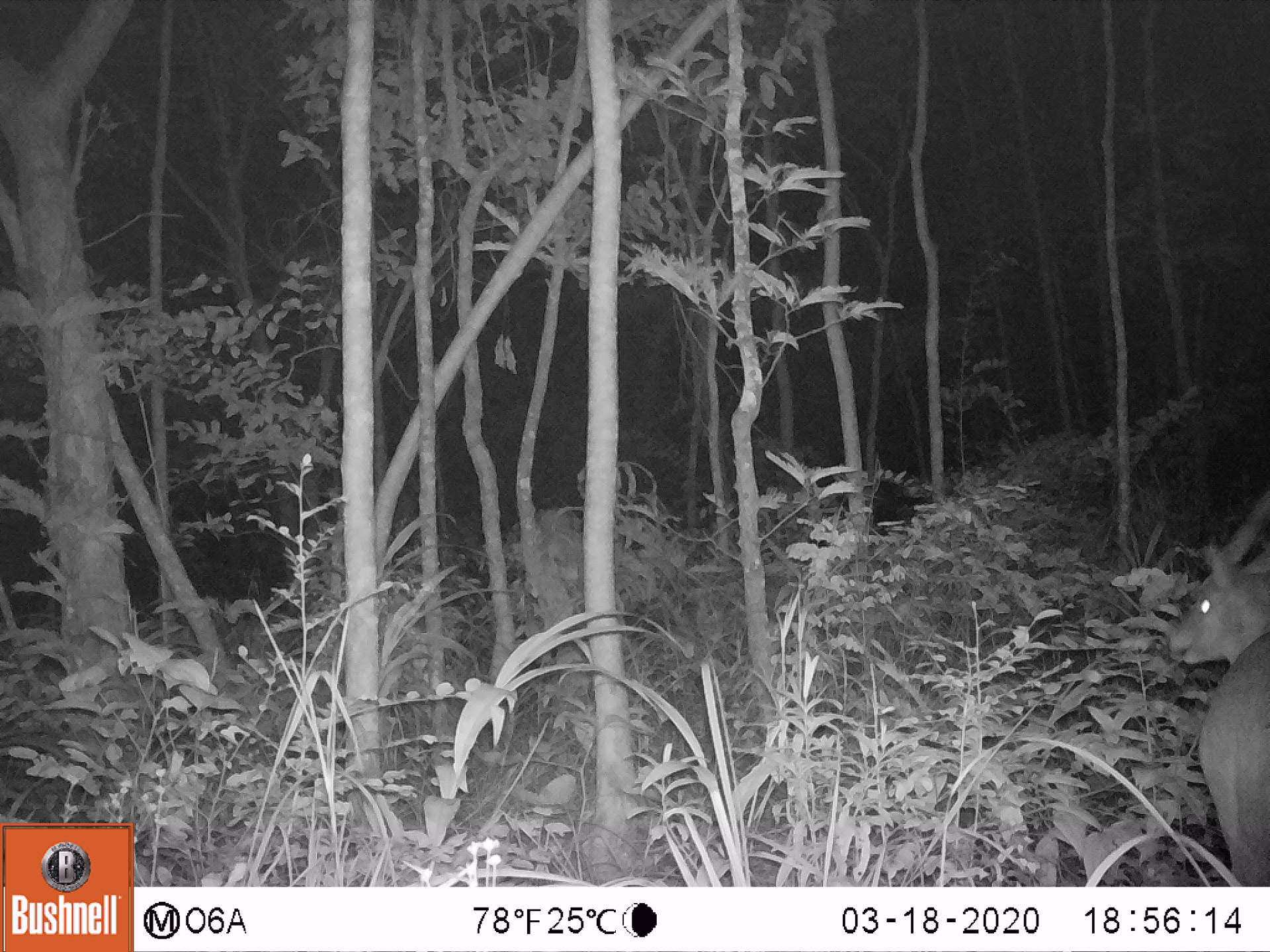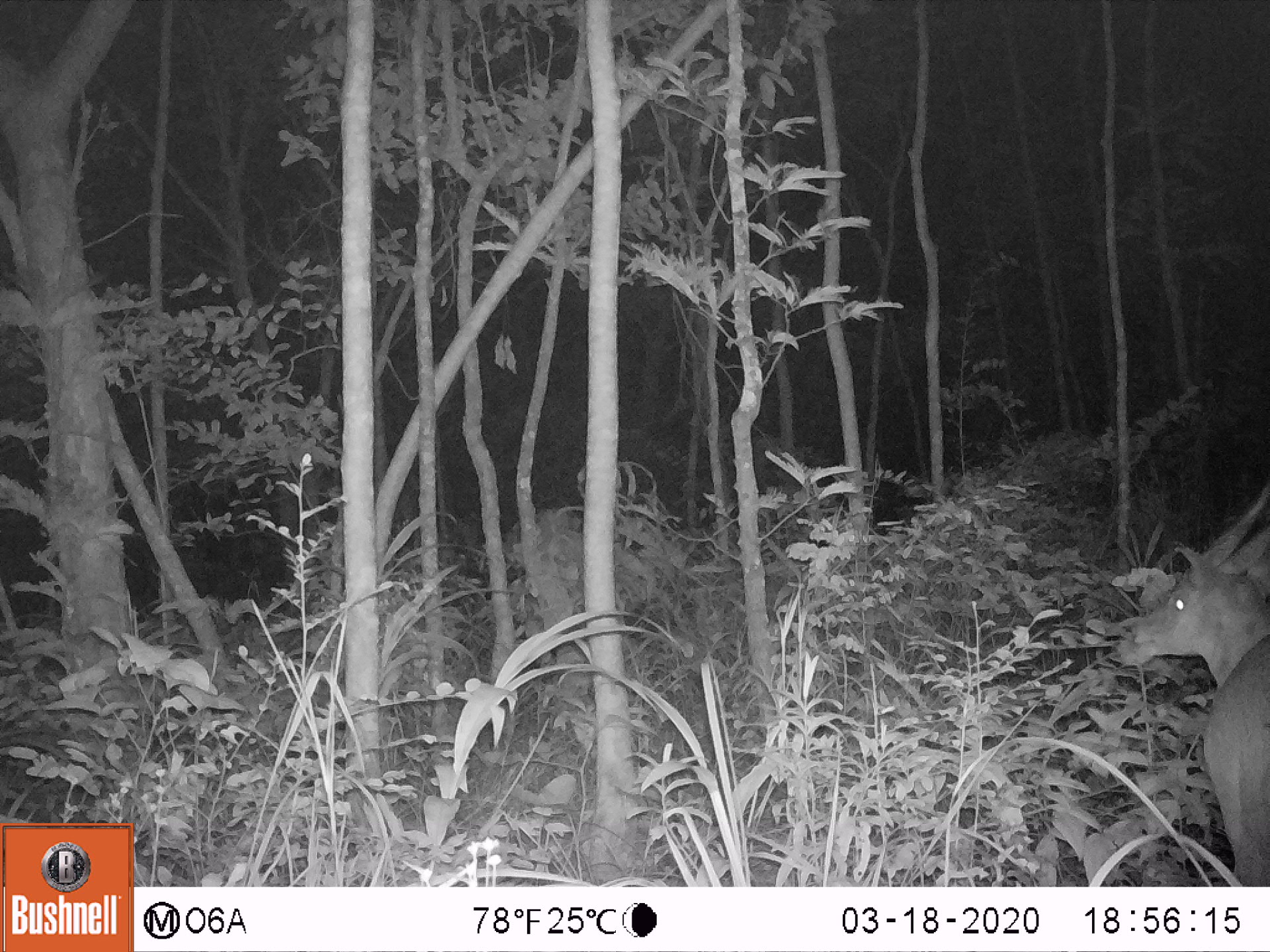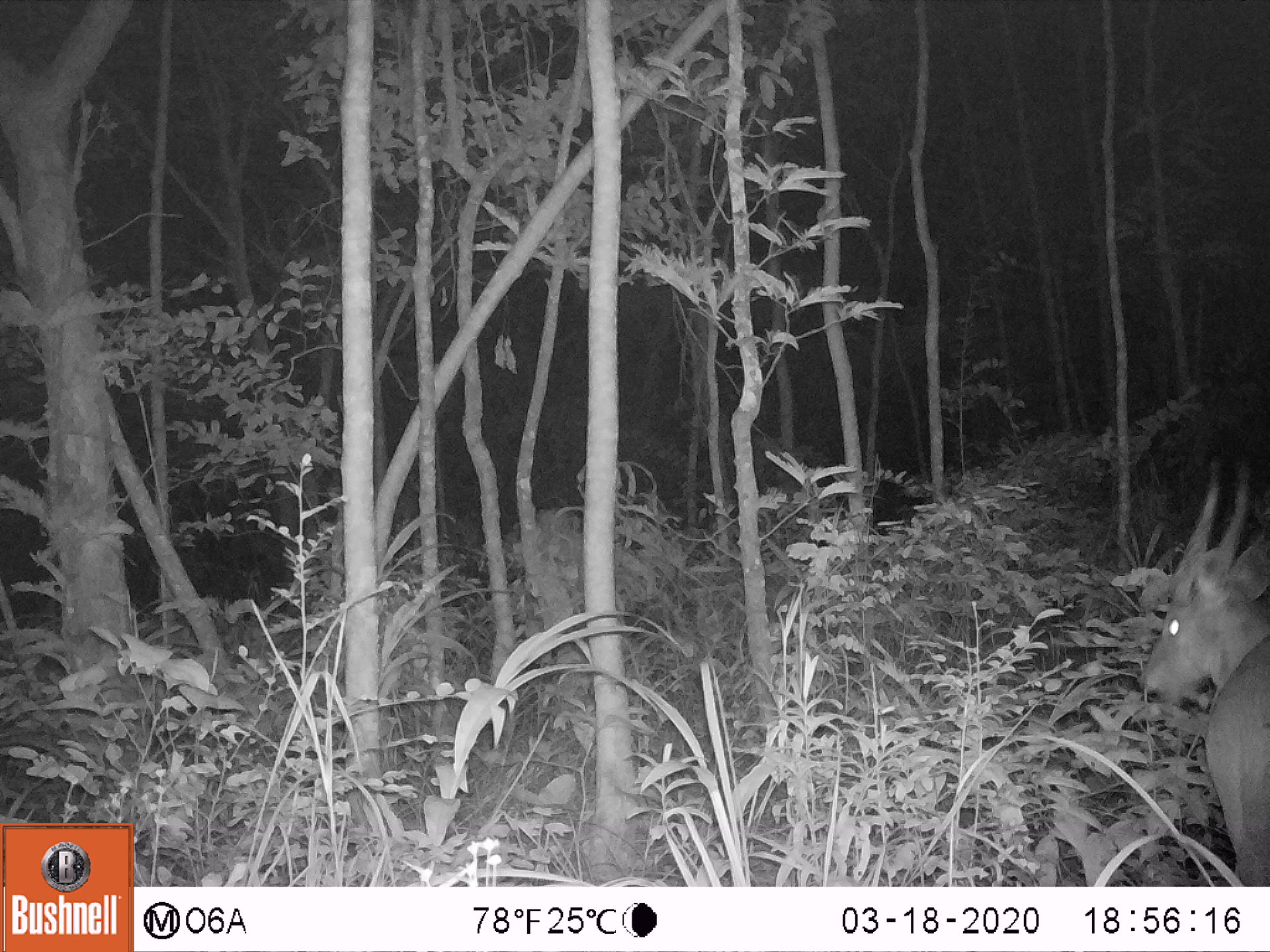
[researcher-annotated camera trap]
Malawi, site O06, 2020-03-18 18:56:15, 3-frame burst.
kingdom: Animalia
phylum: Chordata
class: Mammalia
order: Artiodactyla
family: Bovidae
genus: Tragelaphus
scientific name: Tragelaphus sylvaticus sylvaticus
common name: cape bushbuck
Cape bushbuck (Tragelaphus sylvaticus sylvaticus), count 1.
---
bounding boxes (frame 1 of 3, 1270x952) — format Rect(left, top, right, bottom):
cape bushbuck: Rect(1161, 473, 1269, 883)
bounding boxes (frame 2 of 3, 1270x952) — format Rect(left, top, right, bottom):
cape bushbuck: Rect(1123, 471, 1269, 883)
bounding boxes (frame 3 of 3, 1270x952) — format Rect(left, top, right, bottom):
cape bushbuck: Rect(1128, 448, 1269, 885)